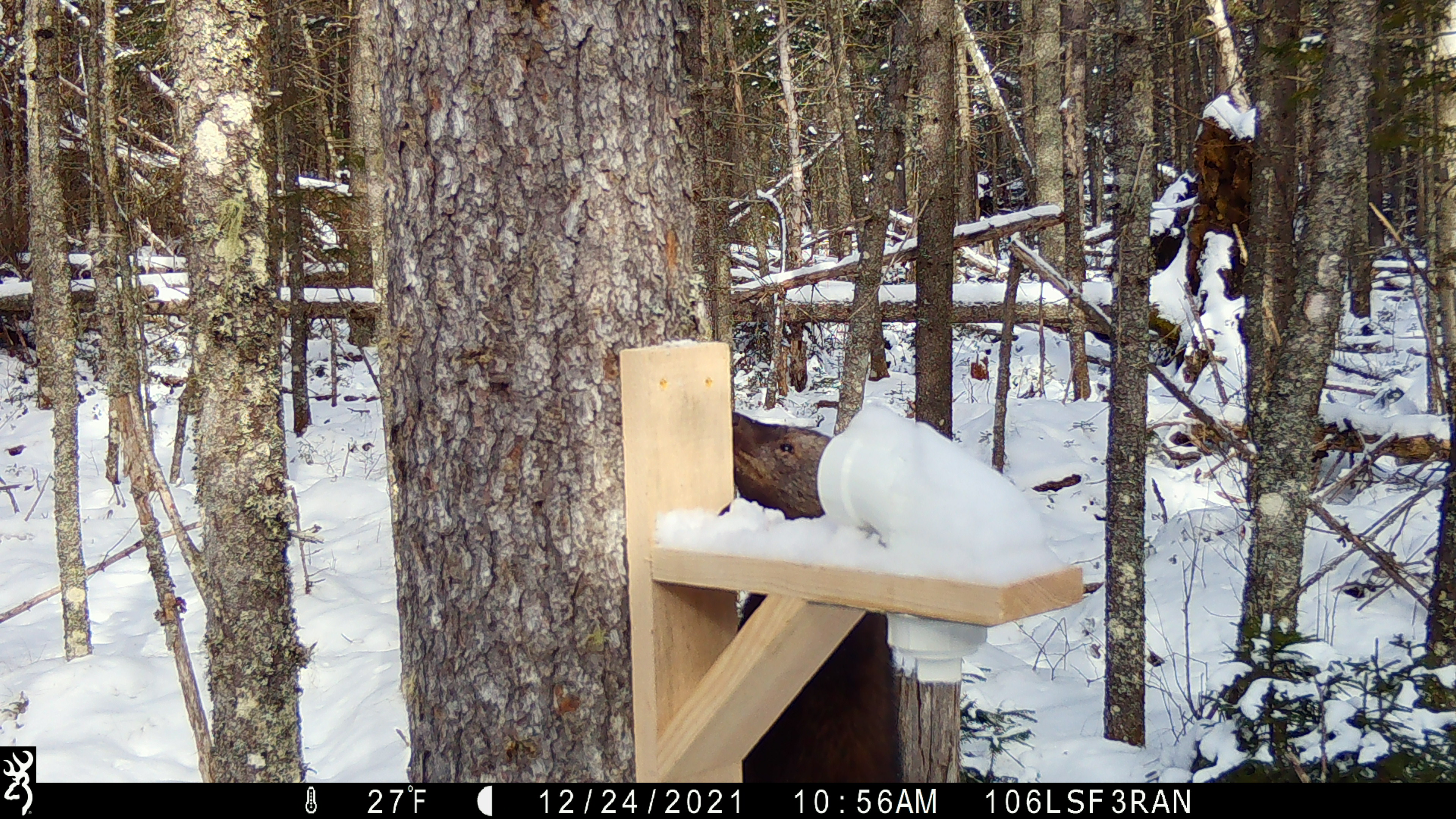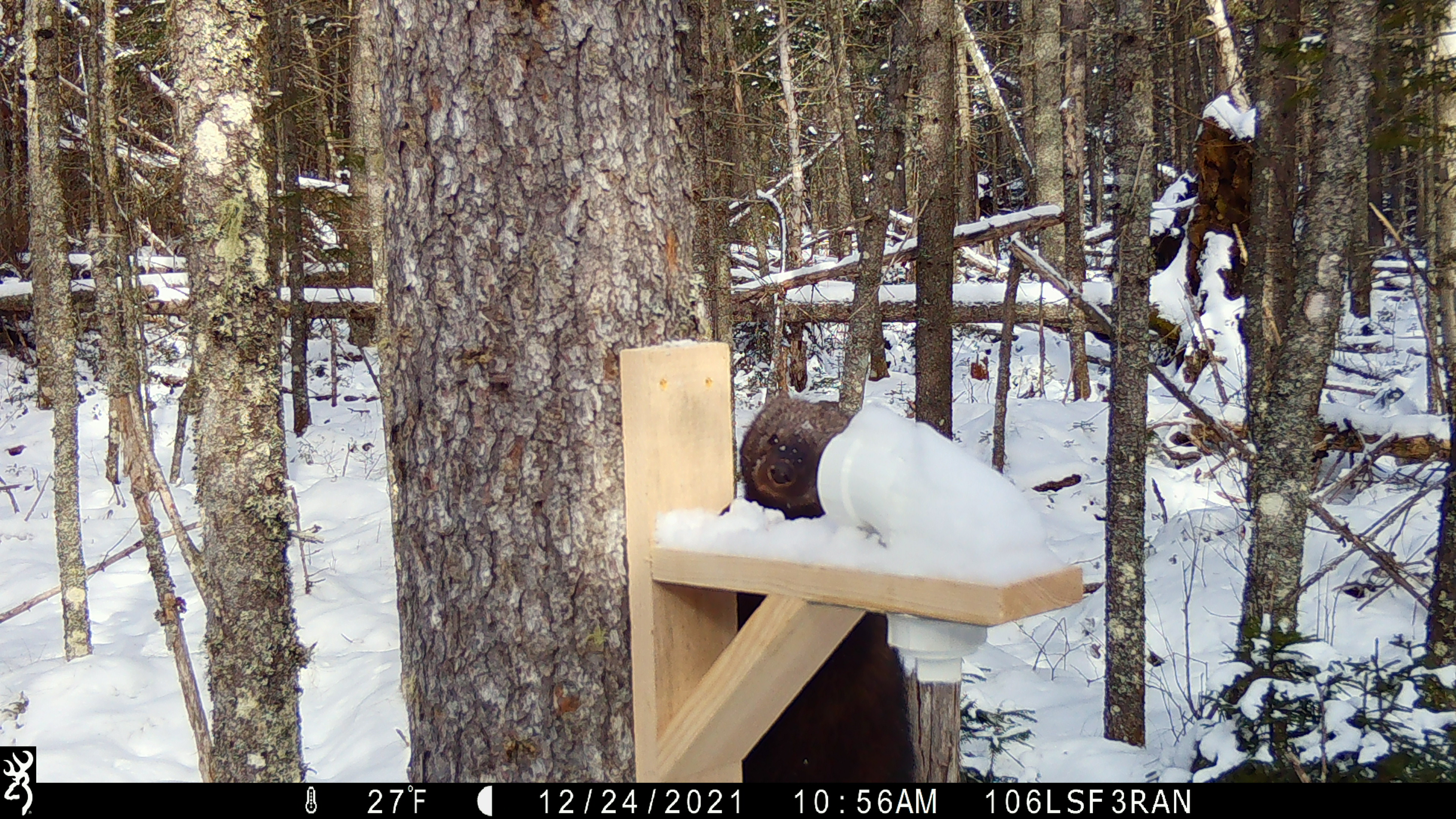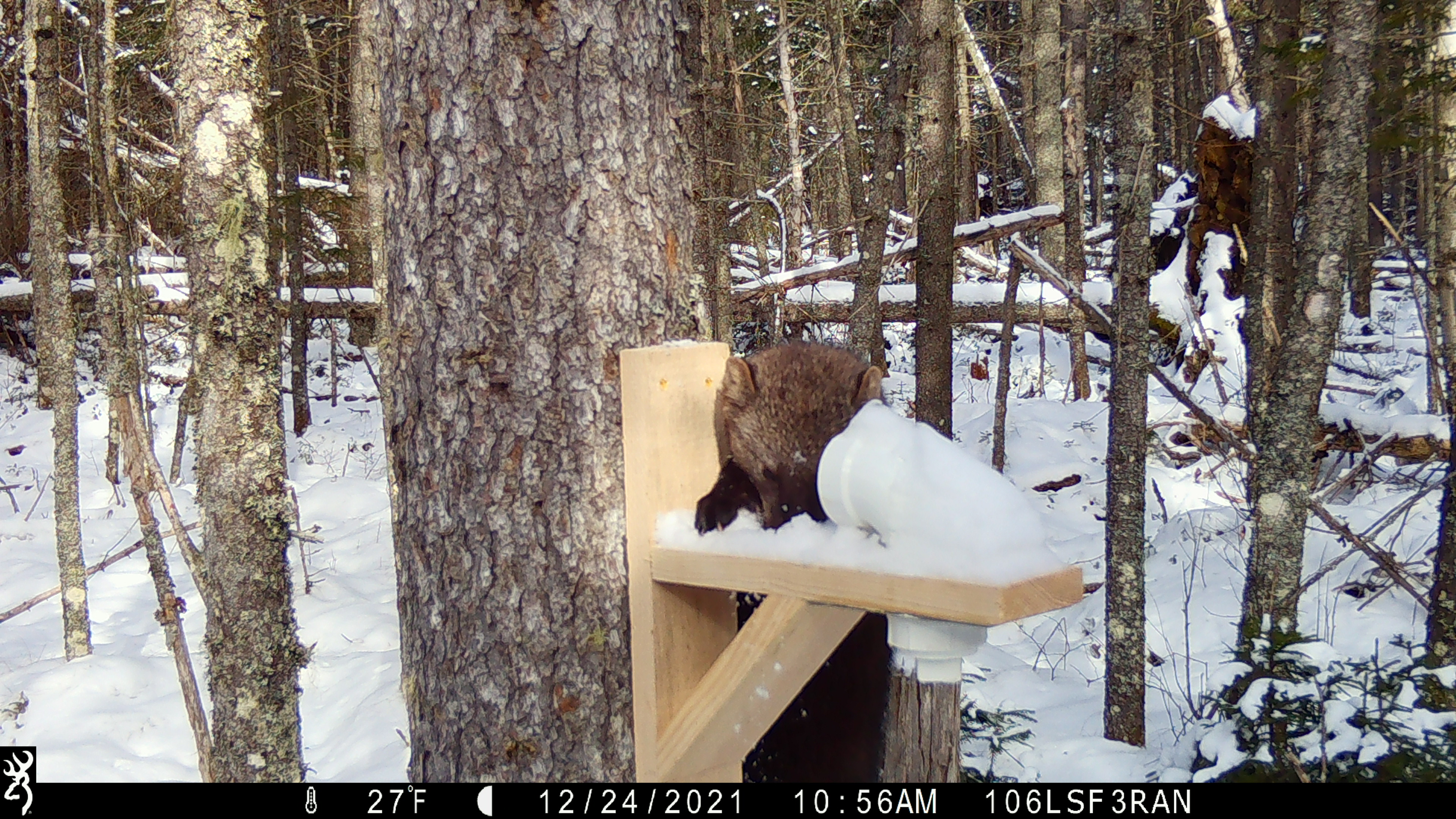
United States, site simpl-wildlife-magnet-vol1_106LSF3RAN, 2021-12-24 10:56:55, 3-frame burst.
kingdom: Animalia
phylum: Chordata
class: Mammalia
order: Carnivora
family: Mustelidae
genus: Pekania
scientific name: Pekania pennanti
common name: fisher